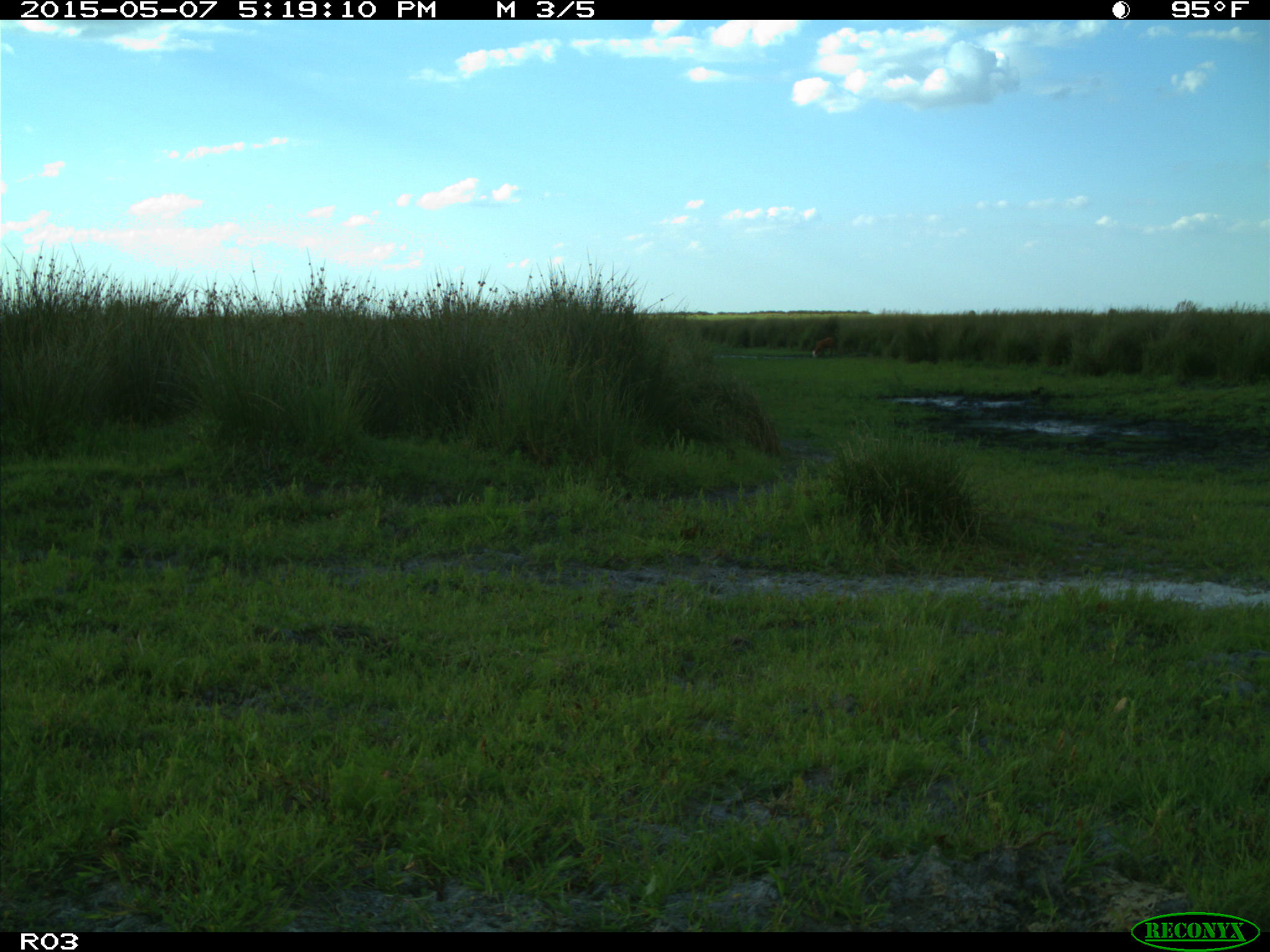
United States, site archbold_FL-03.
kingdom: Animalia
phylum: Chordata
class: Mammalia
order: Artiodactyla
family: Bovidae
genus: Bos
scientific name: Bos taurus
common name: domestic cow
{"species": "Bos taurus (domestic cow)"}